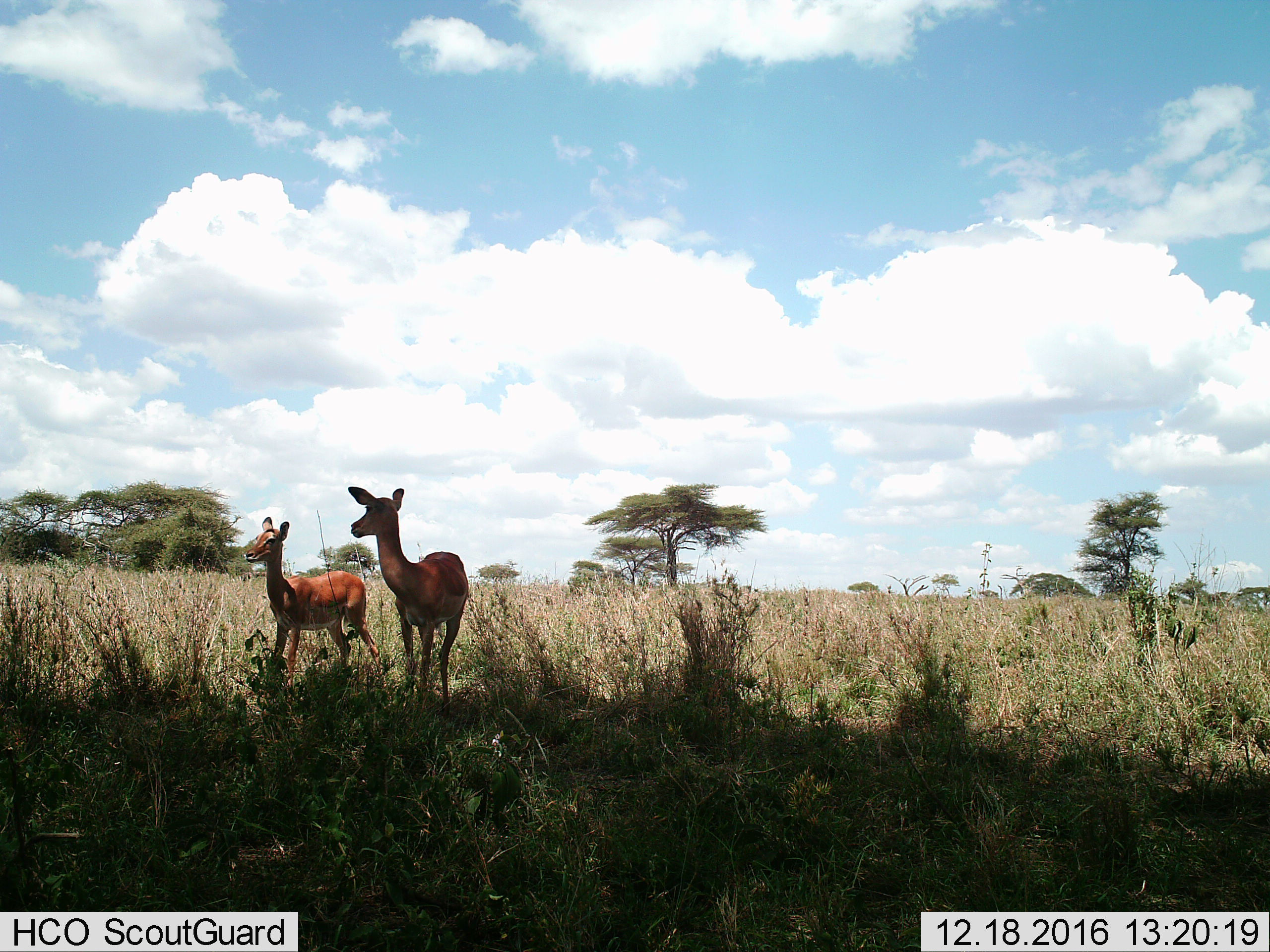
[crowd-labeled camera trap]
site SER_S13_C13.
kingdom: Animalia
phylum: Chordata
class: Mammalia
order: Artiodactyla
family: Bovidae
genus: Aepyceros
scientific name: Aepyceros melampus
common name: impala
Impala (Aepyceros melampus), count 2. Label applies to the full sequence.